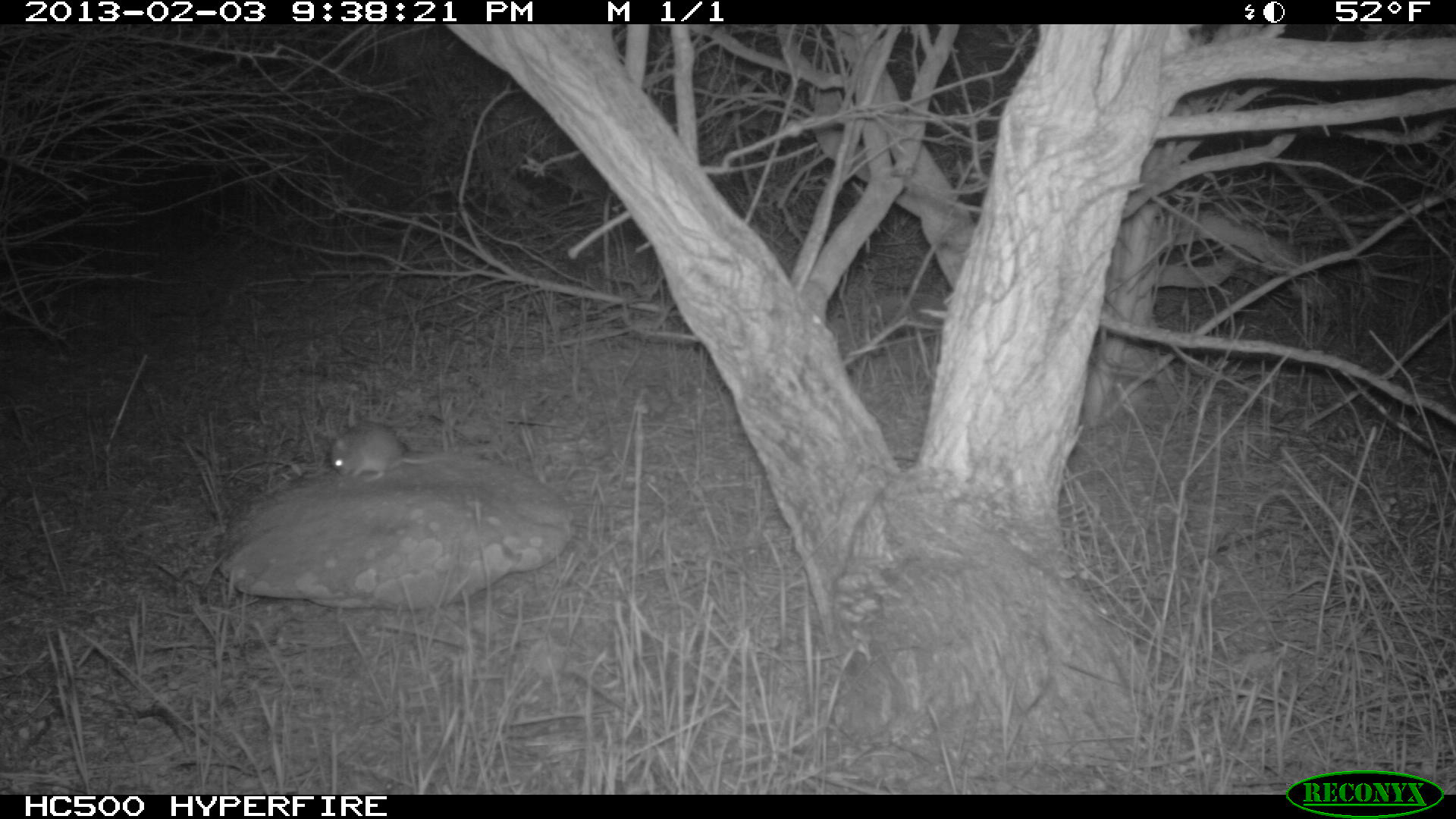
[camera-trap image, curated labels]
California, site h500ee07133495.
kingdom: Animalia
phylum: Chordata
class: Mammalia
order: Rodentia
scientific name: Rodentia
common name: rodent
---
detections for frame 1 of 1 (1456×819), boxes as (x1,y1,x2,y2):
rodent: (329,421,449,482)